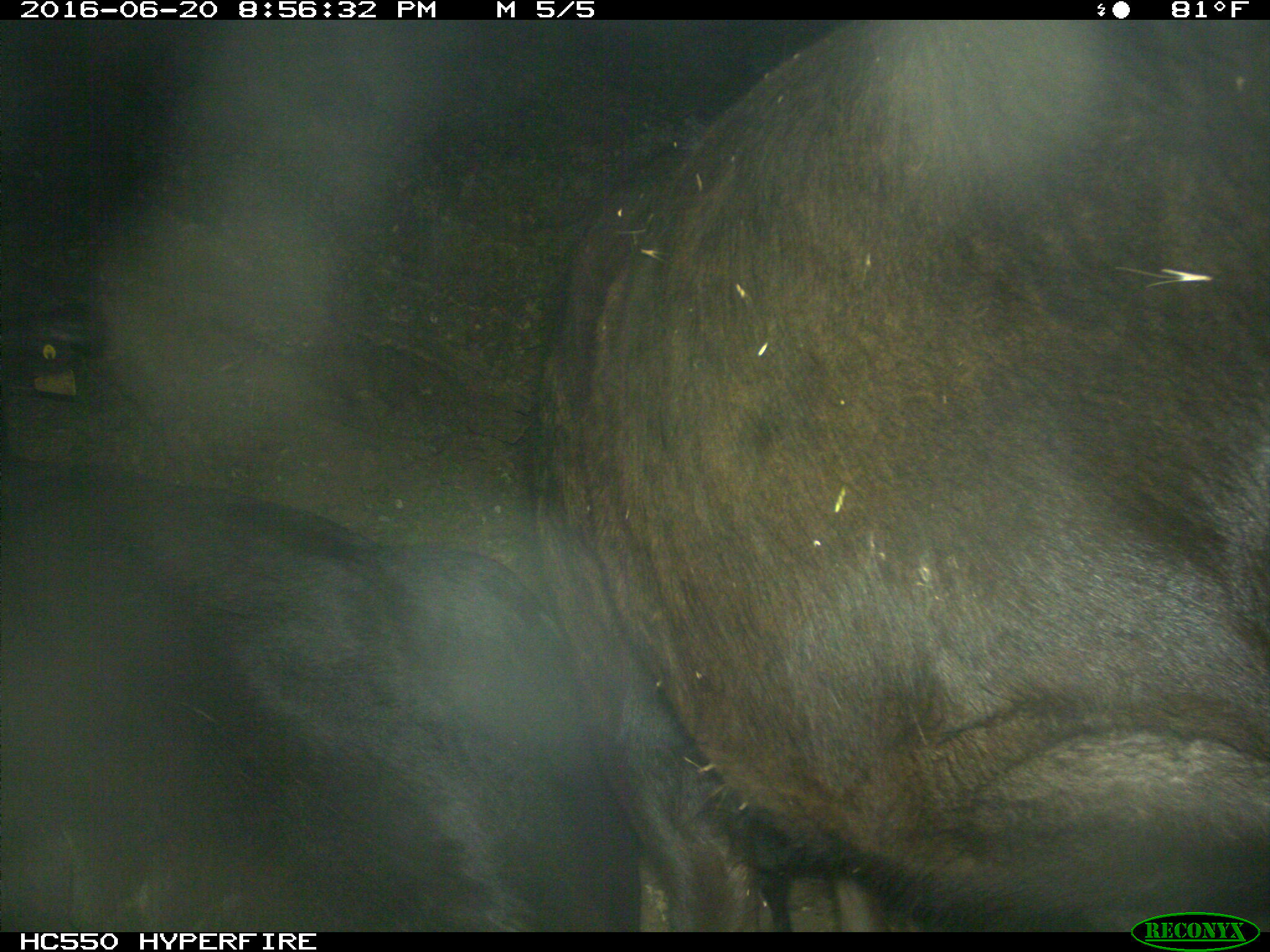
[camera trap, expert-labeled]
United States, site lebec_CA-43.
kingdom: Animalia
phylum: Chordata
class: Mammalia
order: Artiodactyla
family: Bovidae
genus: Bos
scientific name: Bos taurus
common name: domestic cow